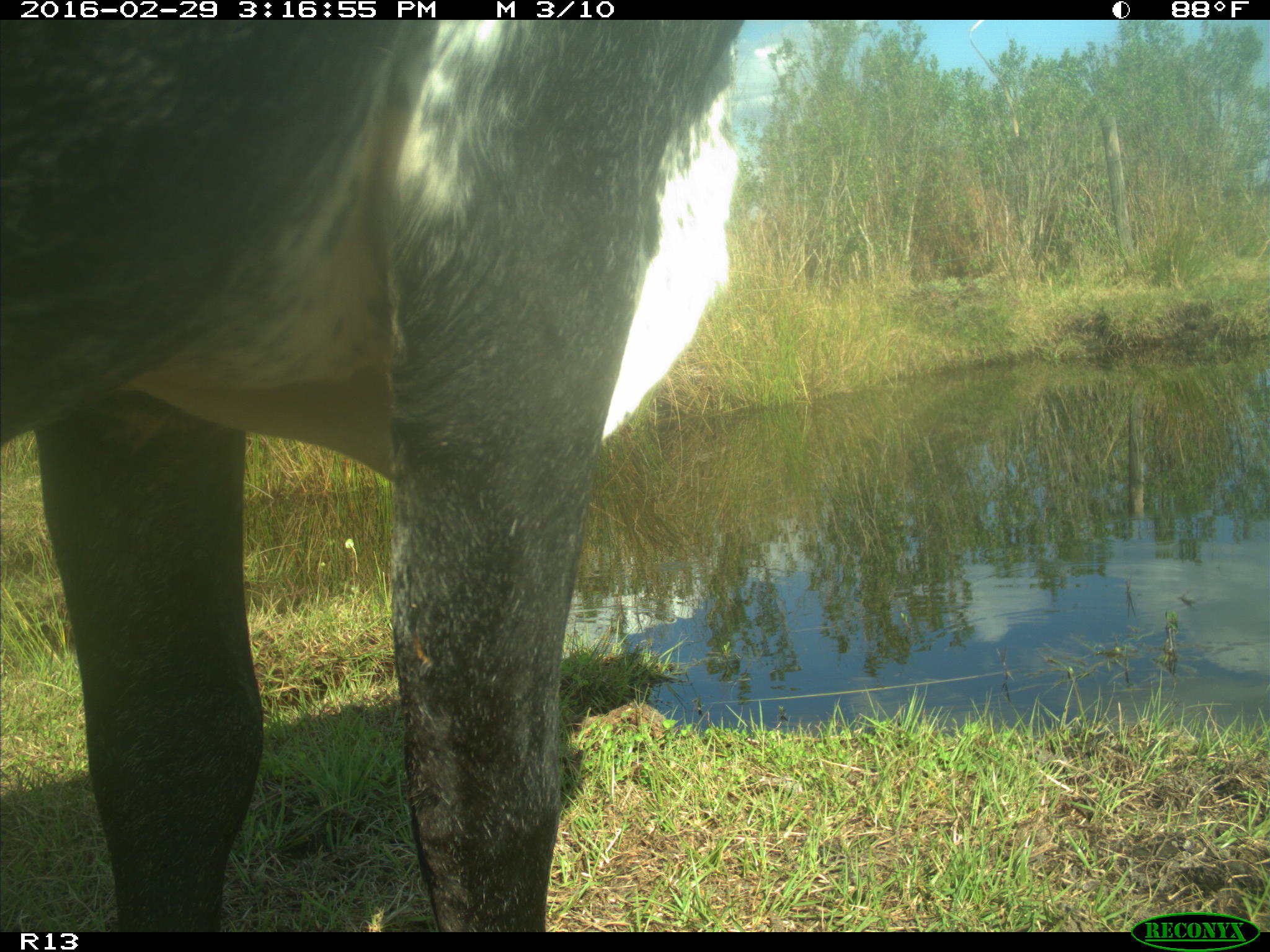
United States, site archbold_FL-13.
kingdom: Animalia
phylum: Chordata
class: Mammalia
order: Artiodactyla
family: Bovidae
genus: Bos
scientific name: Bos taurus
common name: domestic cow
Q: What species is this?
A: Bos taurus (domestic cow).